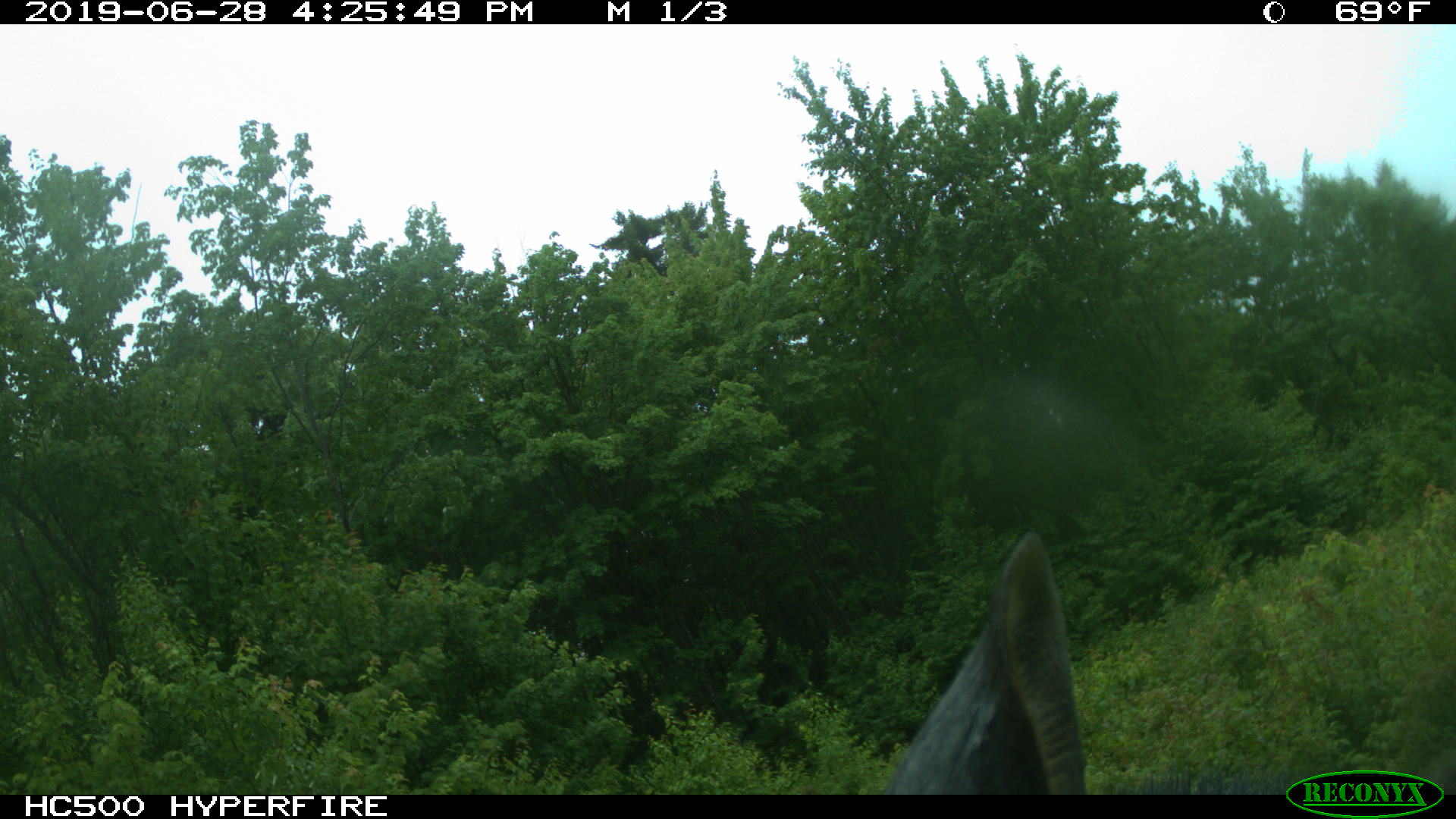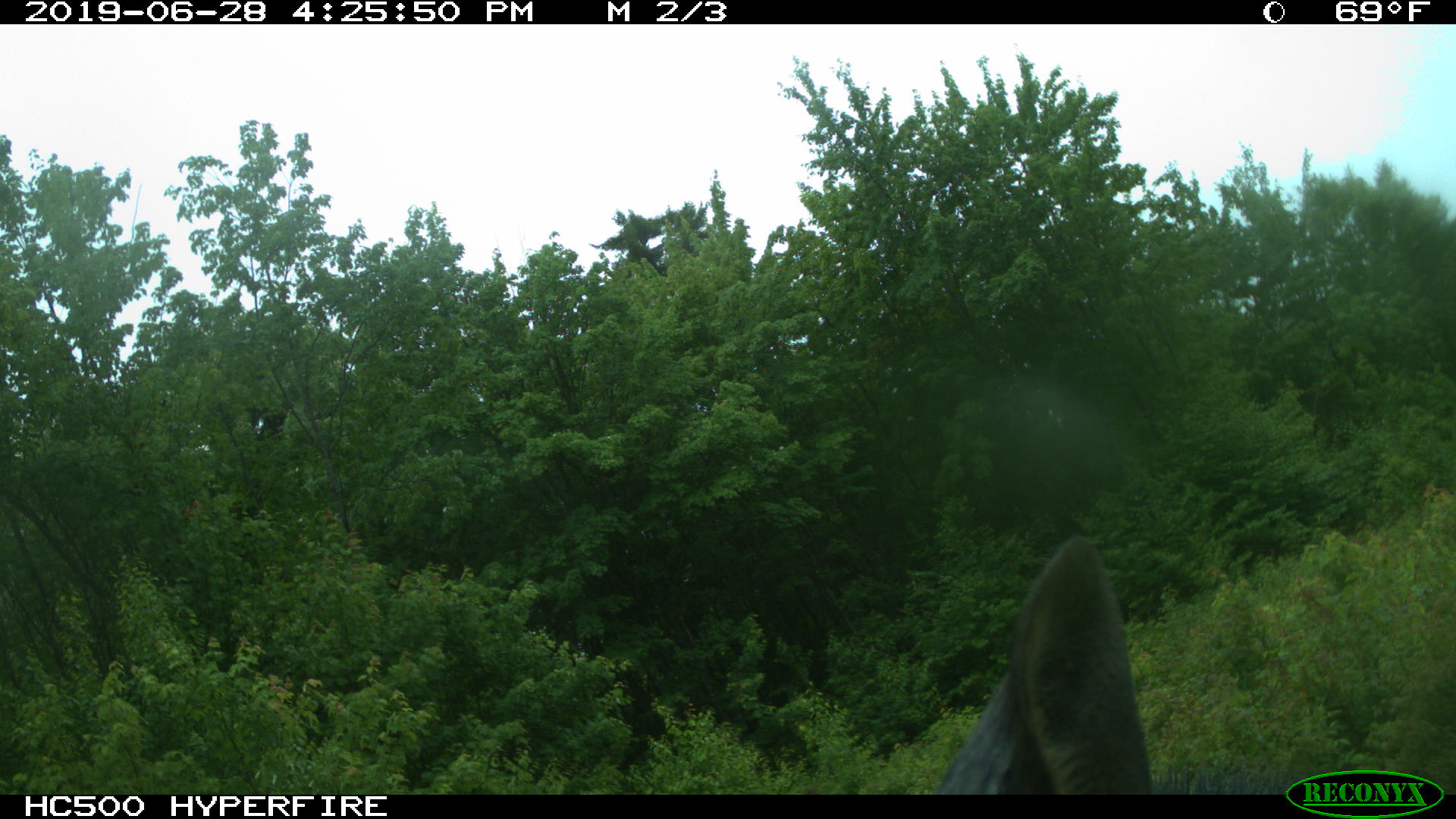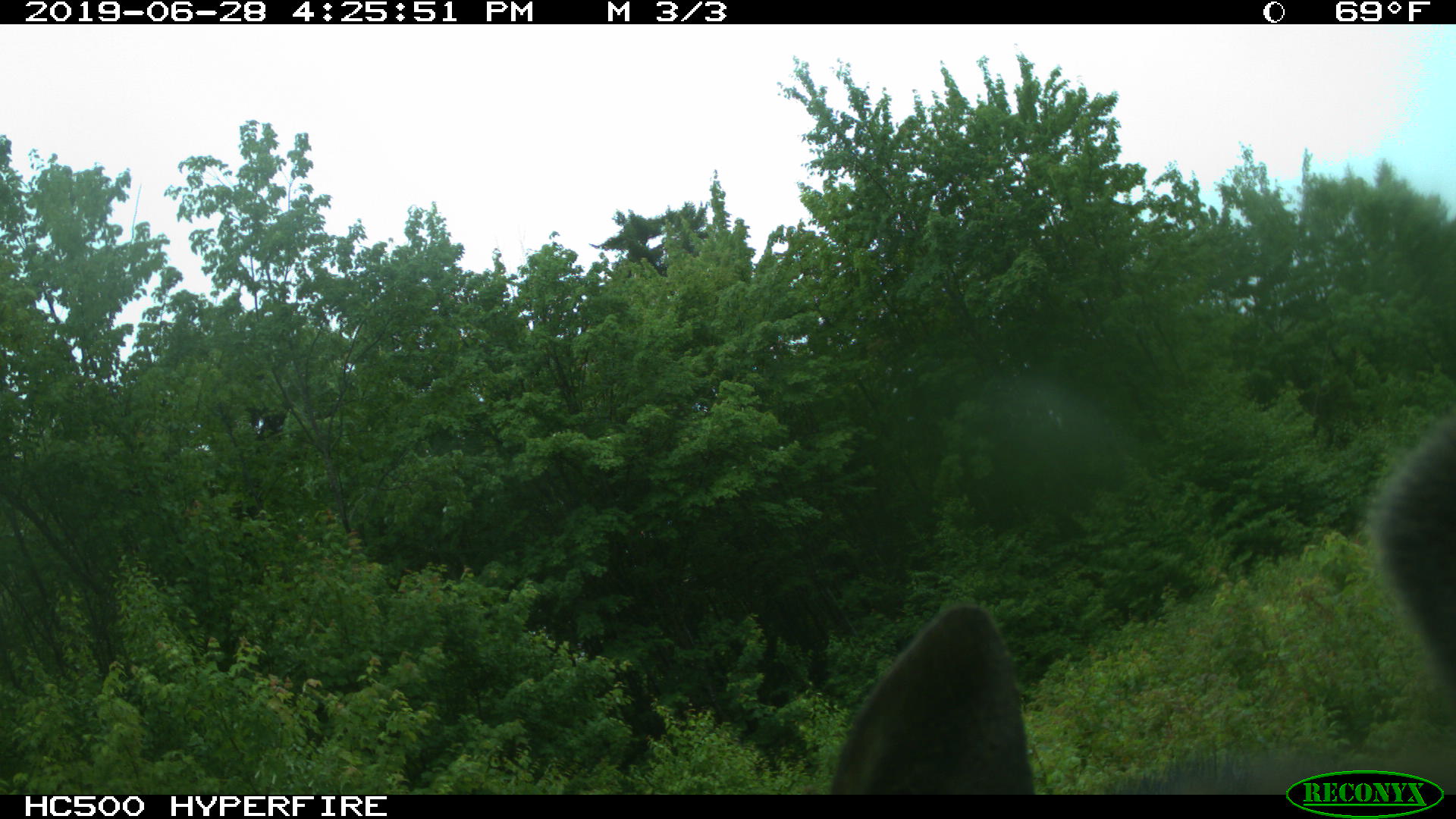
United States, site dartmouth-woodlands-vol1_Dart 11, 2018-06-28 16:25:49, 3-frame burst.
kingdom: Animalia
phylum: Chordata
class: Mammalia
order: Artiodactyla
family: Cervidae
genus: Alces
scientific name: Alces alces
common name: moose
Moose (Alces alces).